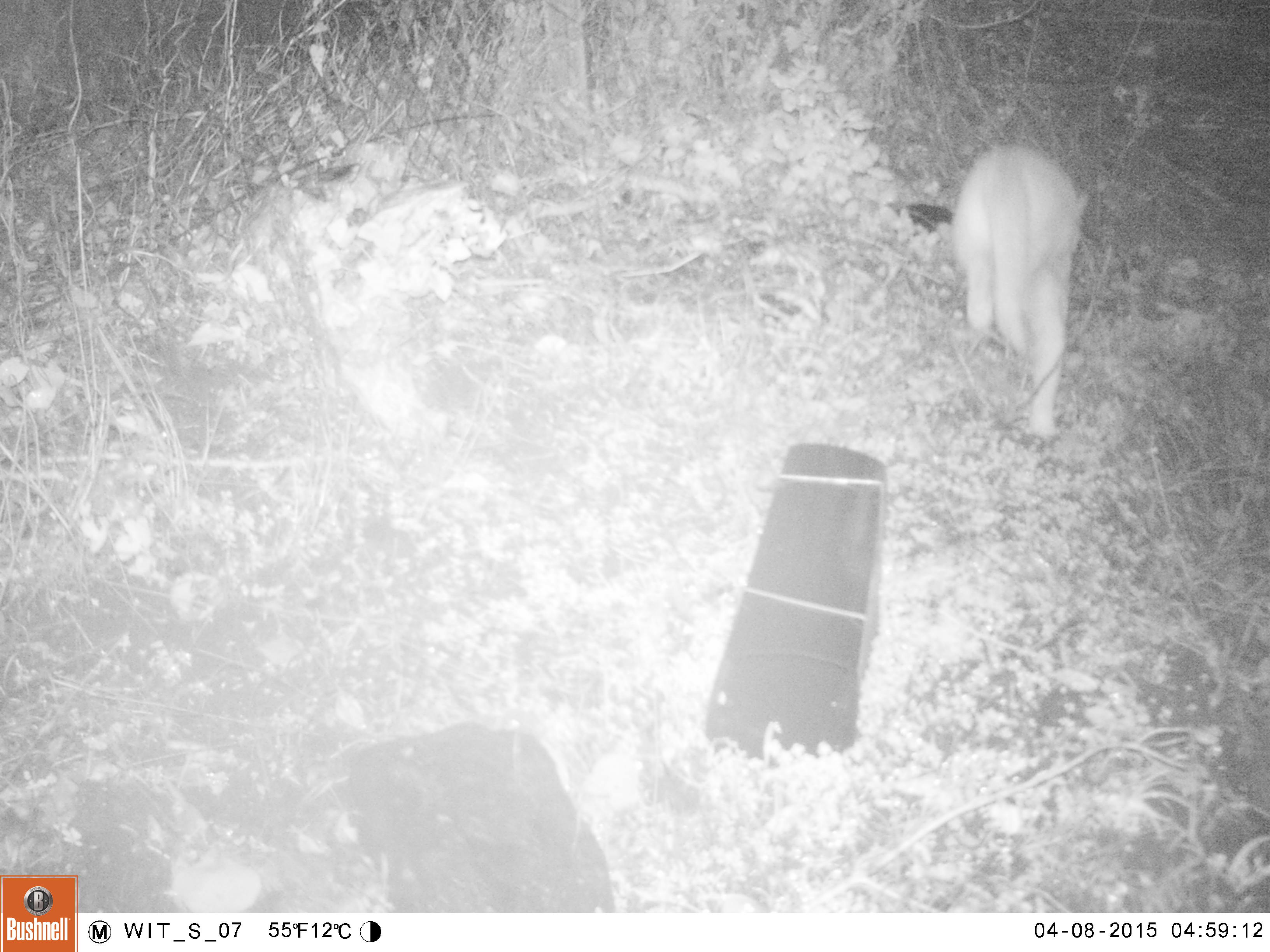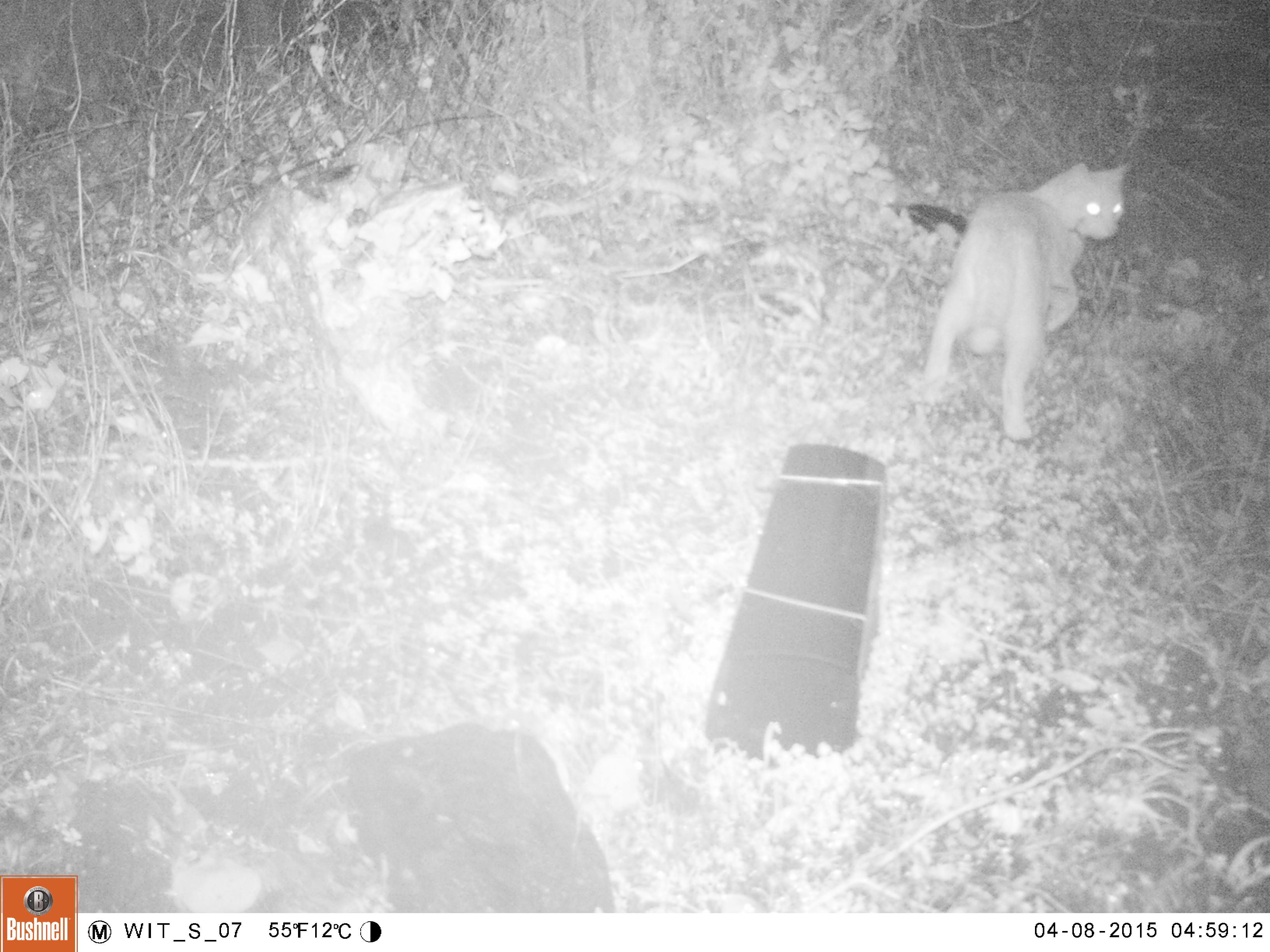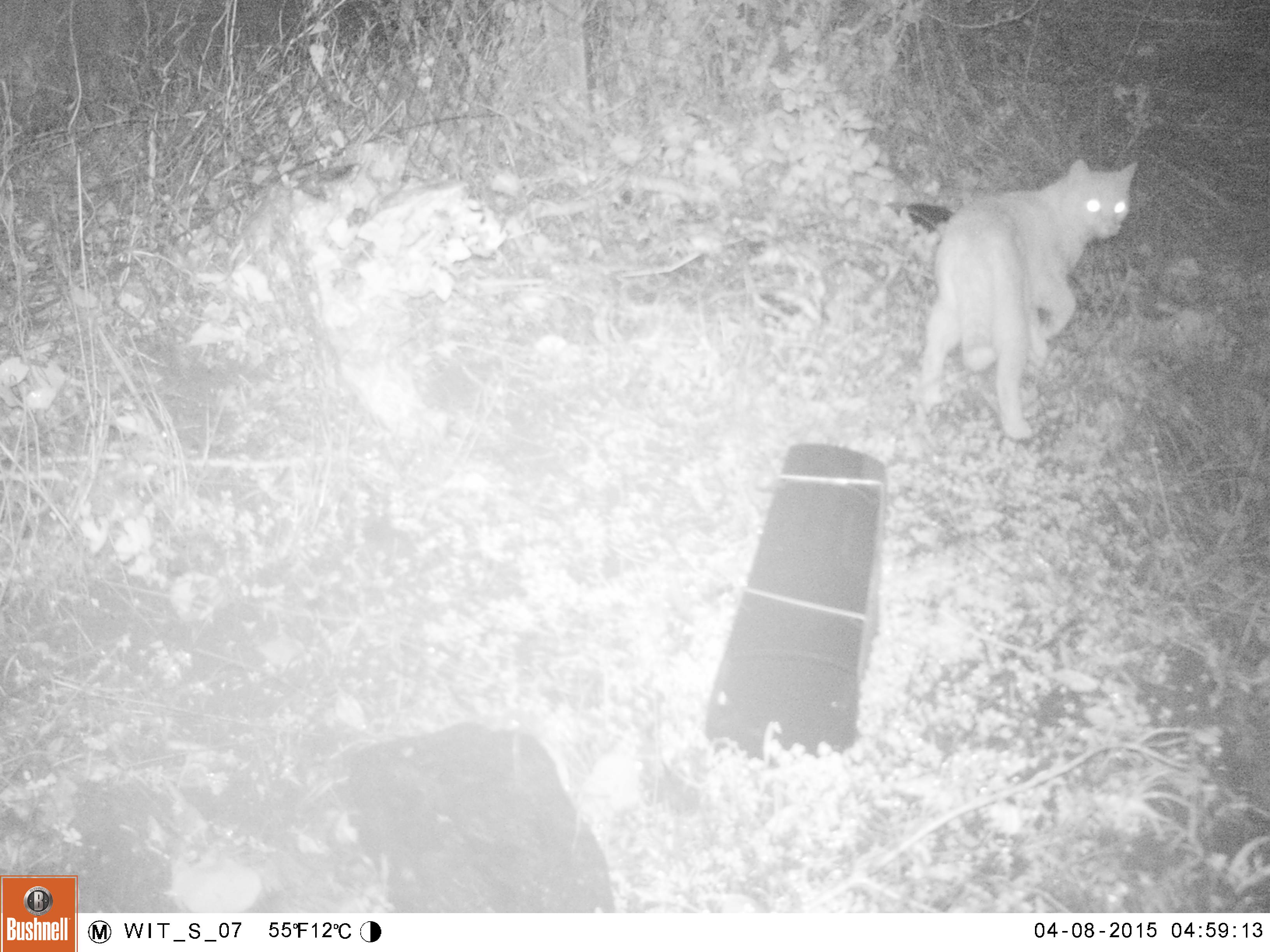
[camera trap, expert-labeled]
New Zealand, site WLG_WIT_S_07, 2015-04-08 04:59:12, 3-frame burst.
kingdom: Animalia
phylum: Chordata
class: Mammalia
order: Carnivora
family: Felidae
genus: Felis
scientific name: Felis catus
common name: domestic cat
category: cat